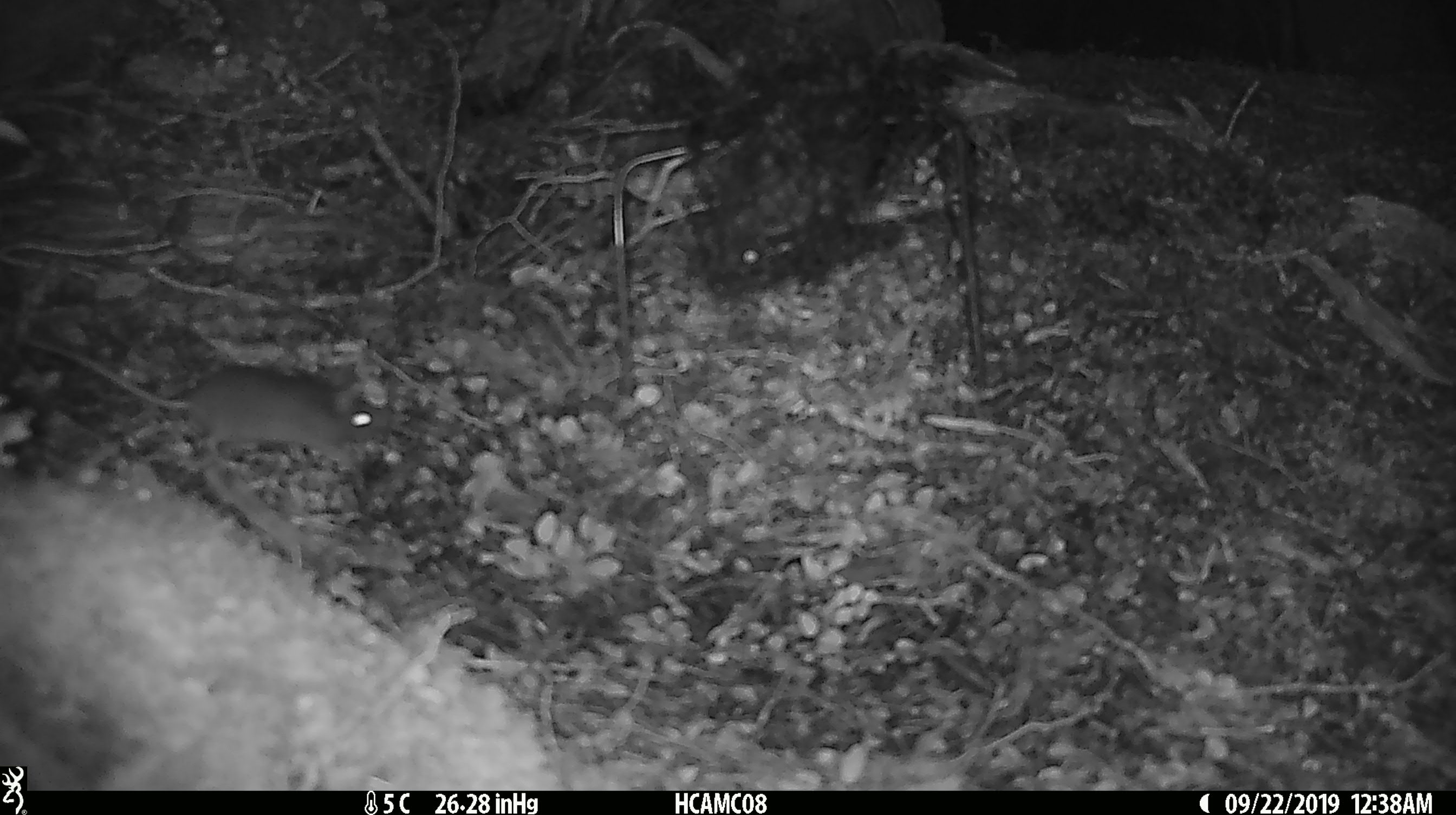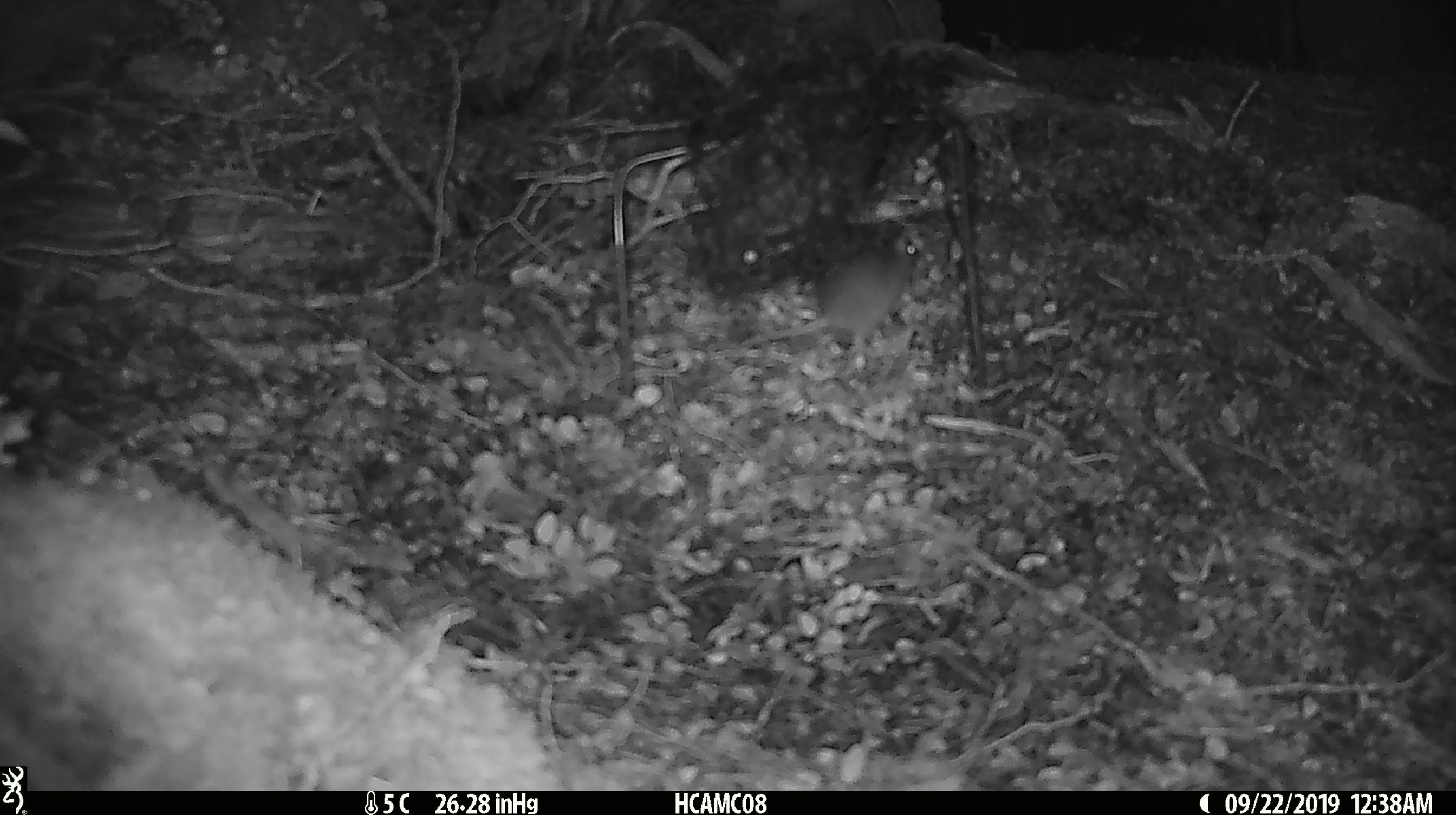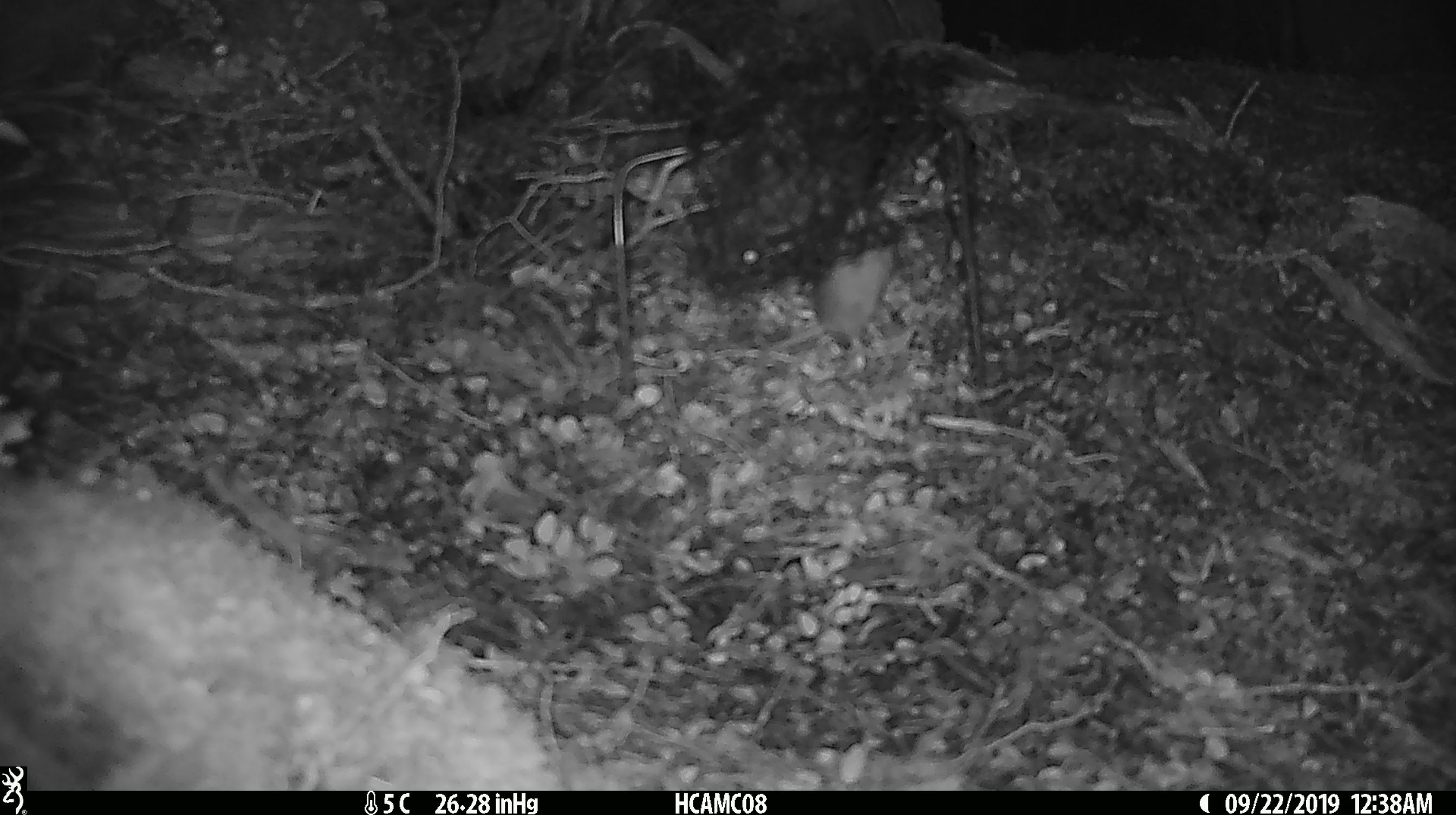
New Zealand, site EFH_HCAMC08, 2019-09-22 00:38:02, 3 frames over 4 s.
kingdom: Animalia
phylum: Chordata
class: Mammalia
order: Rodentia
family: Muridae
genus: Mus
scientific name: Mus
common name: mouse